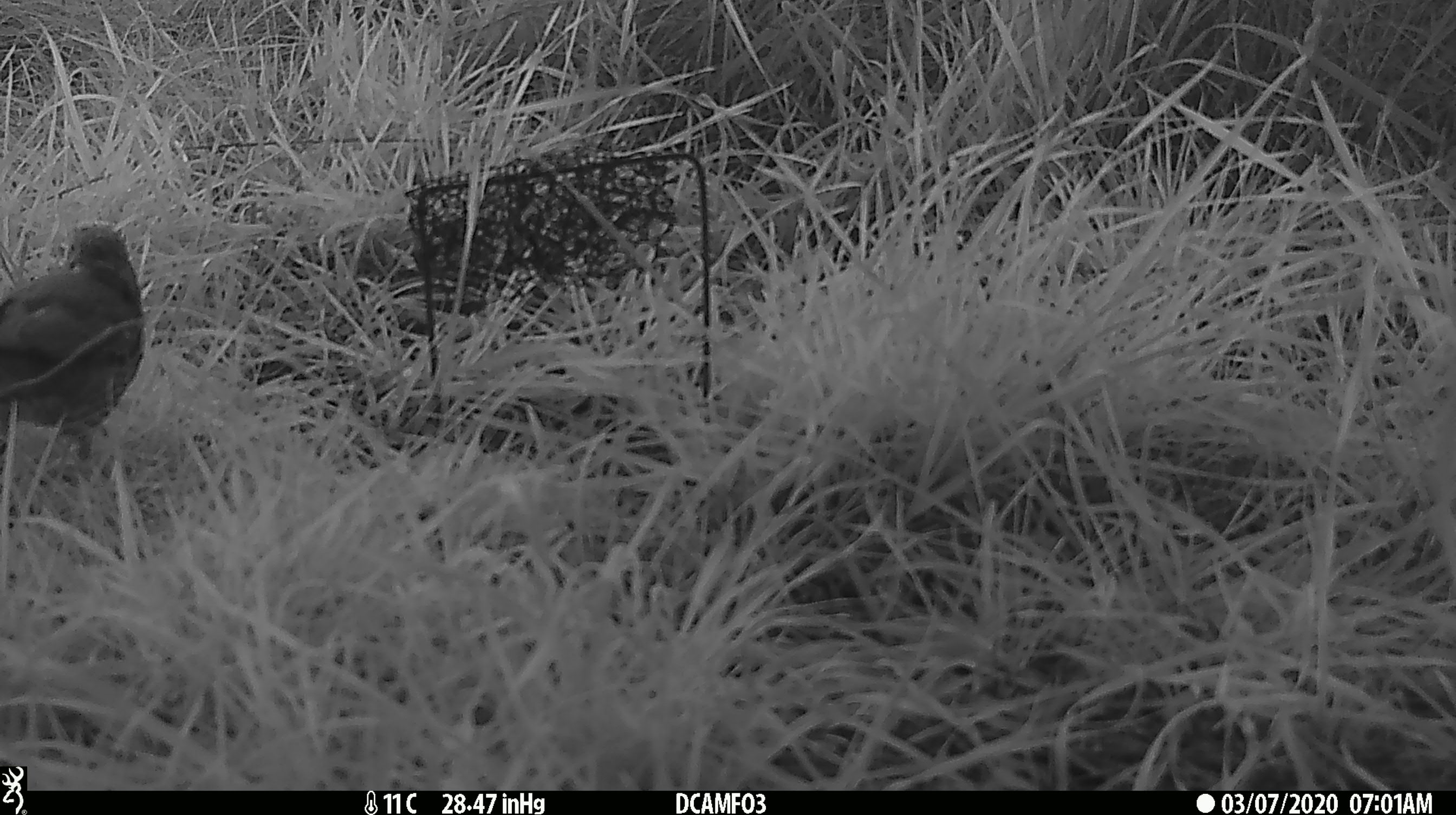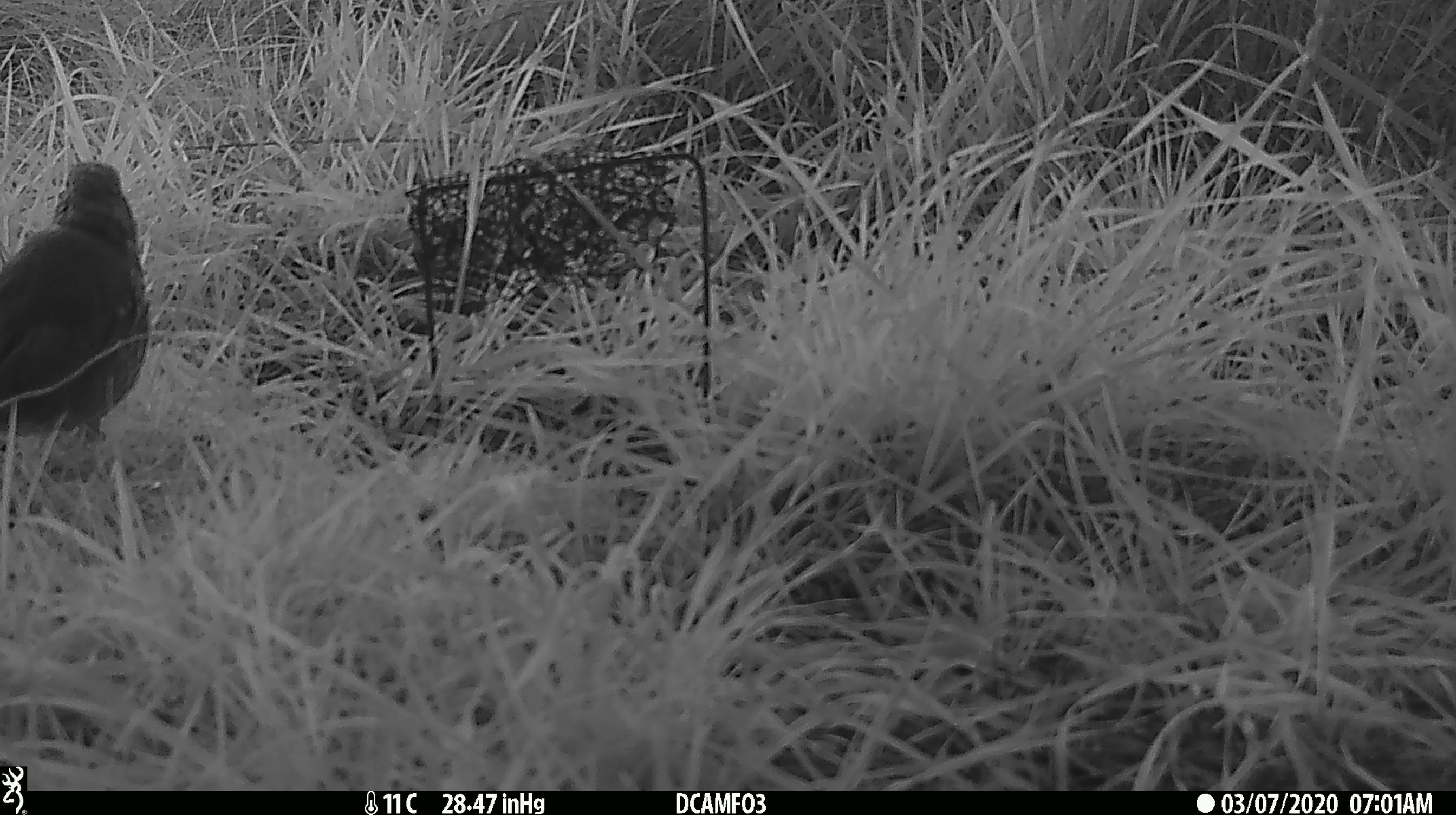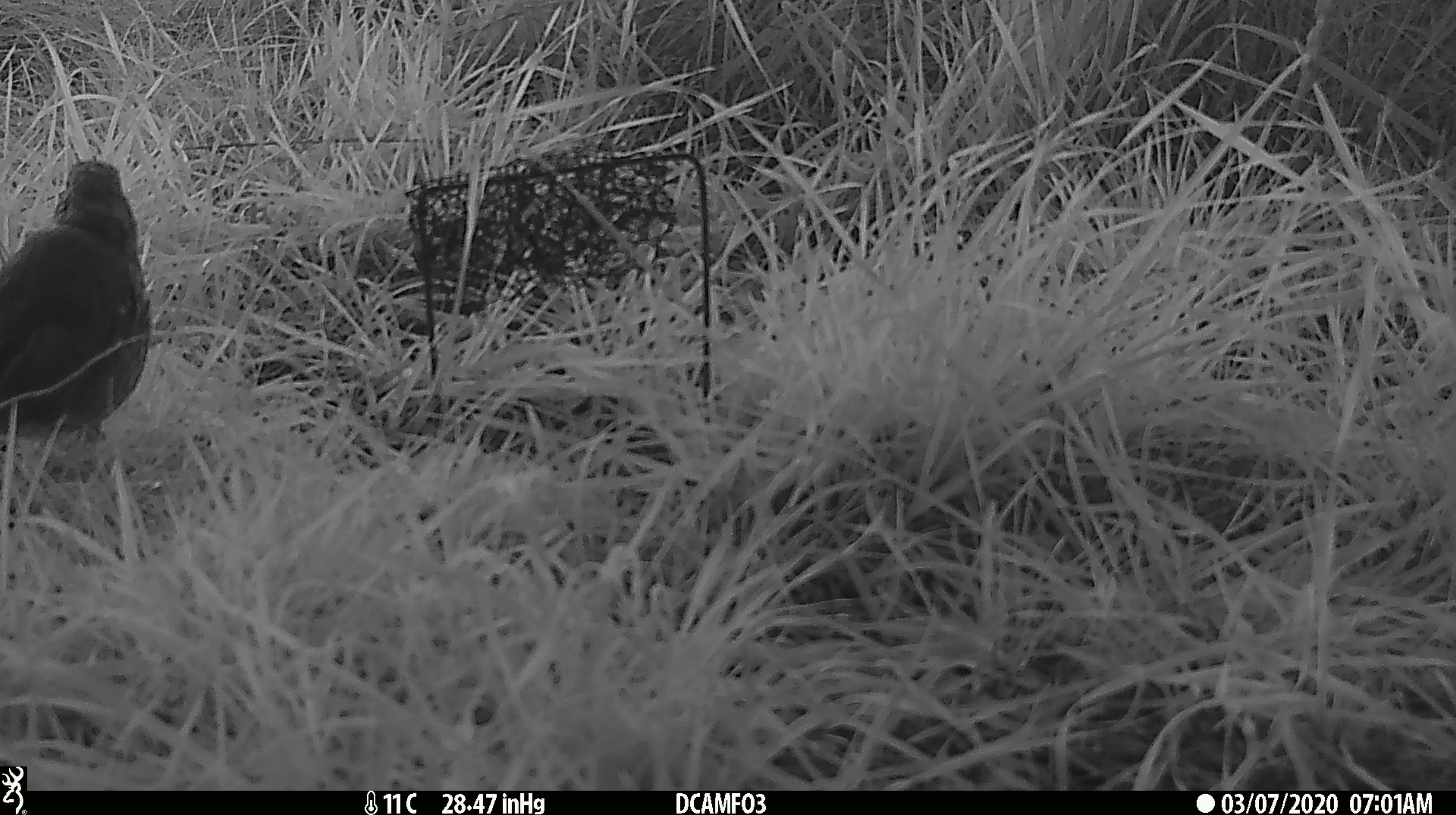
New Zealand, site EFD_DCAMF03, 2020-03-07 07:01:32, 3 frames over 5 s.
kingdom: Animalia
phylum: Chordata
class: Aves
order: Passeriformes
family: Turdidae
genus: Turdus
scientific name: Turdus philomelos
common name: song thrush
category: thrush